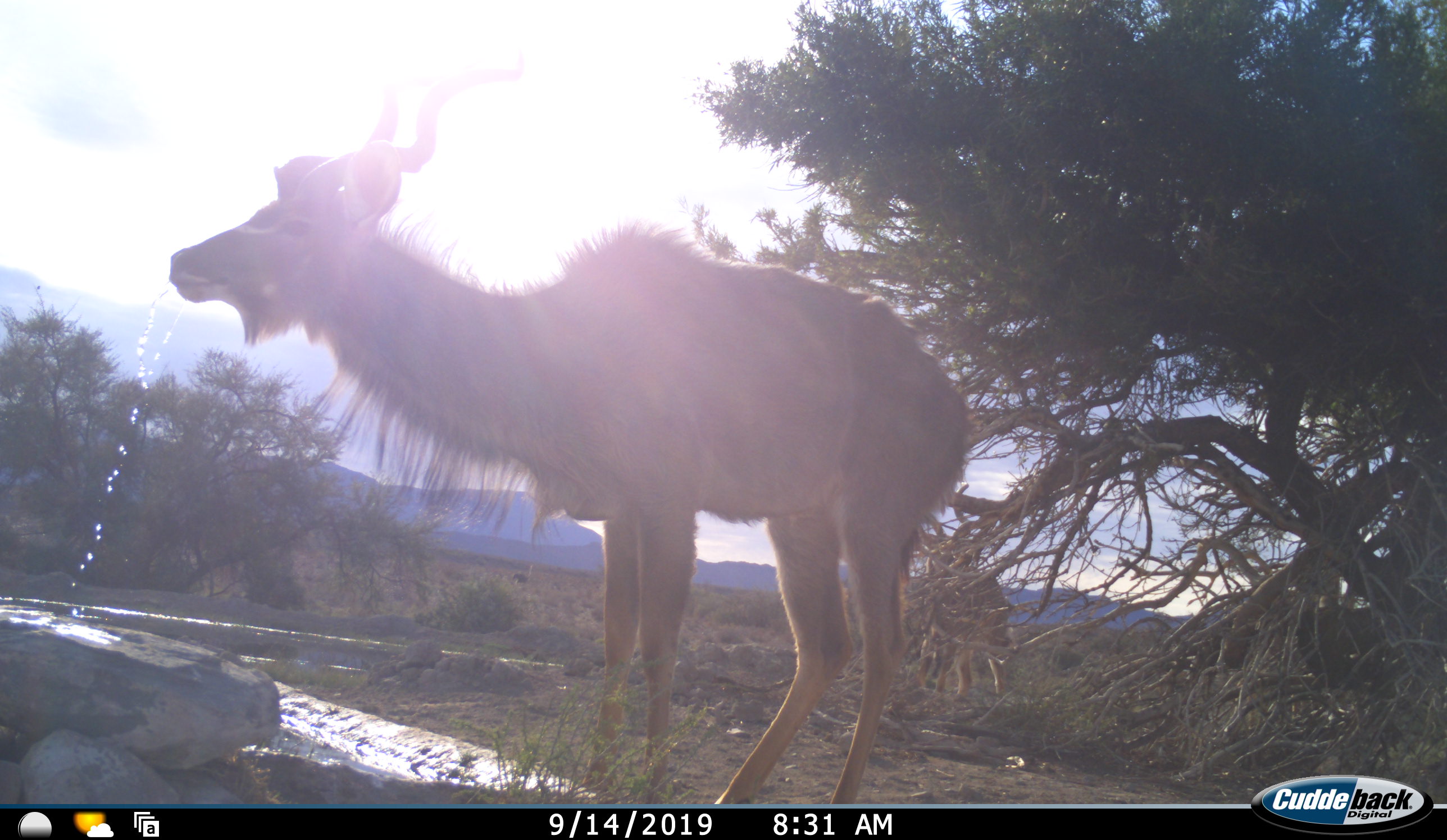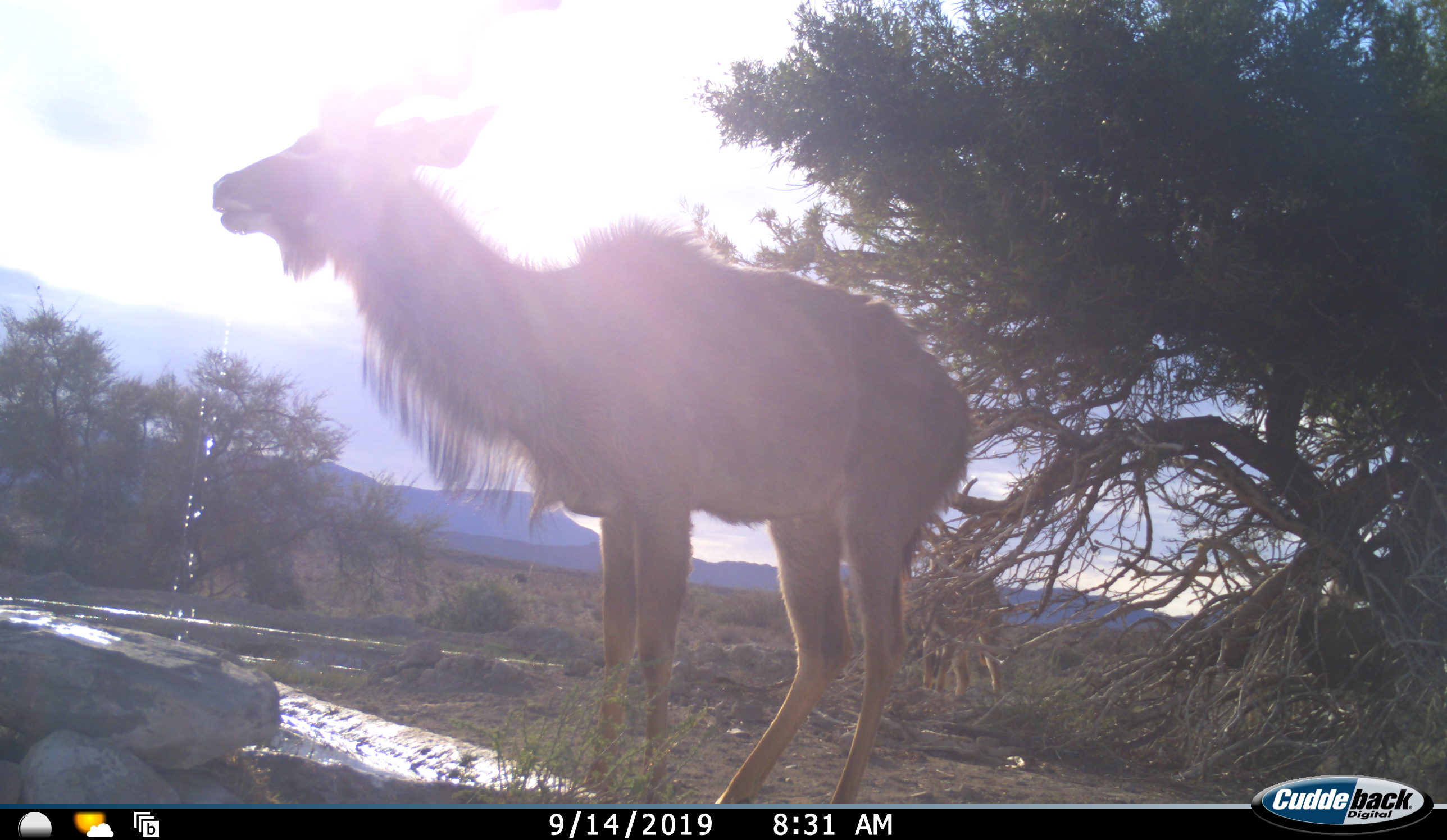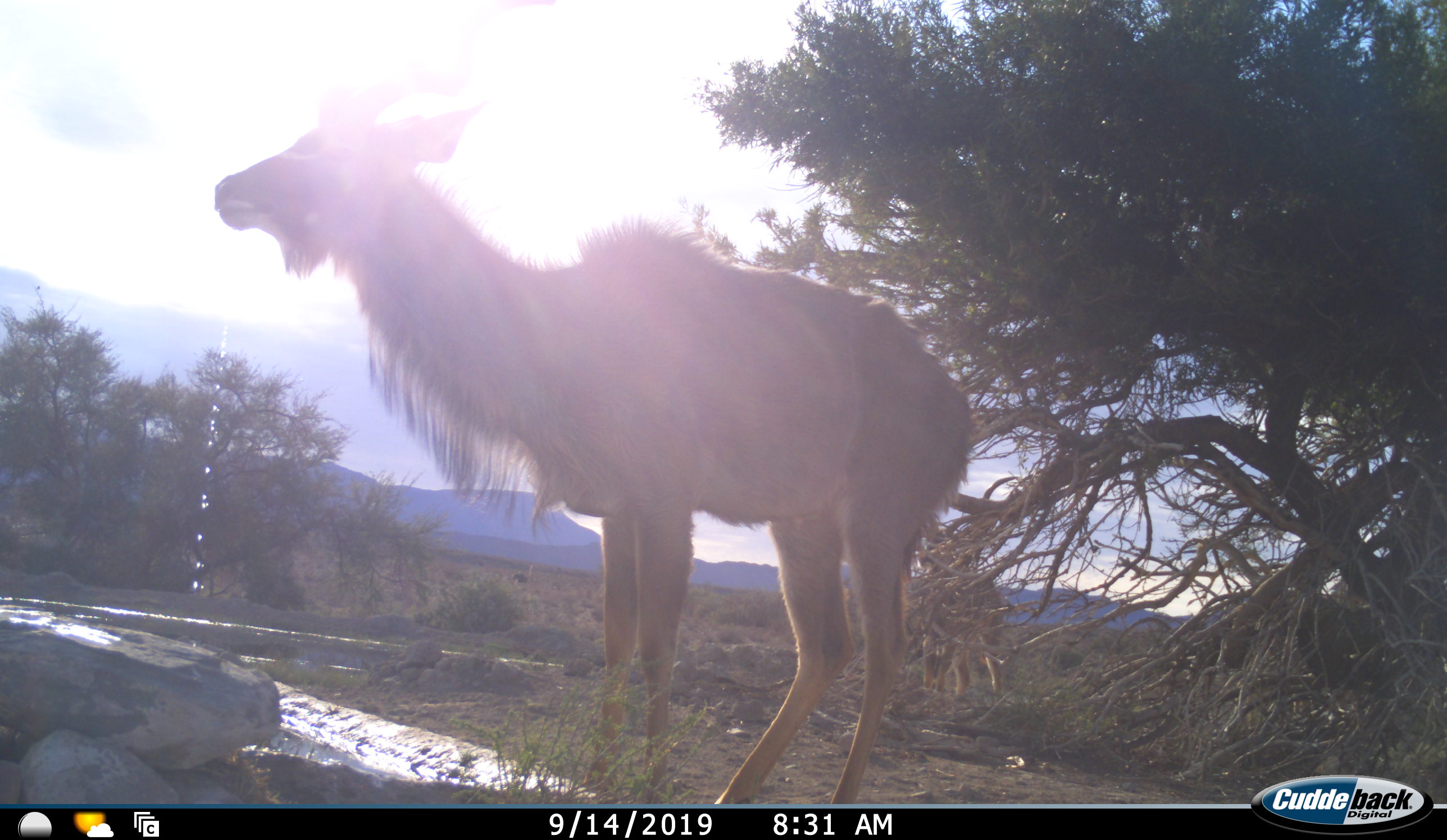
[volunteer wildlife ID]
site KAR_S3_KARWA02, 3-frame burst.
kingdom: Animalia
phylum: Chordata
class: Mammalia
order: Artiodactyla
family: Bovidae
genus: Tragelaphus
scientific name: Tragelaphus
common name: kudu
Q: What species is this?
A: Kudu (Tragelaphus).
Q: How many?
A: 2.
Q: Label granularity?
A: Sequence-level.